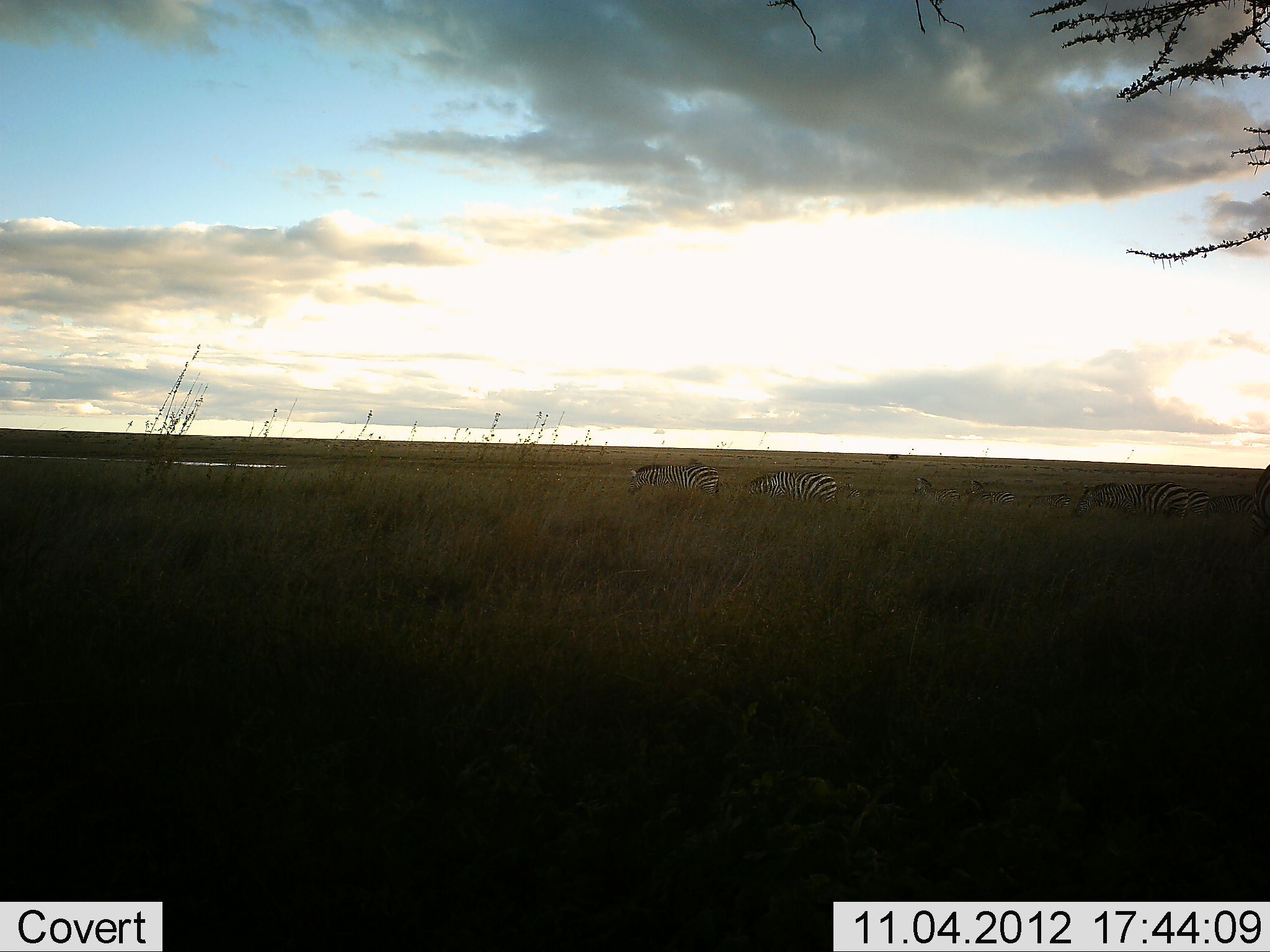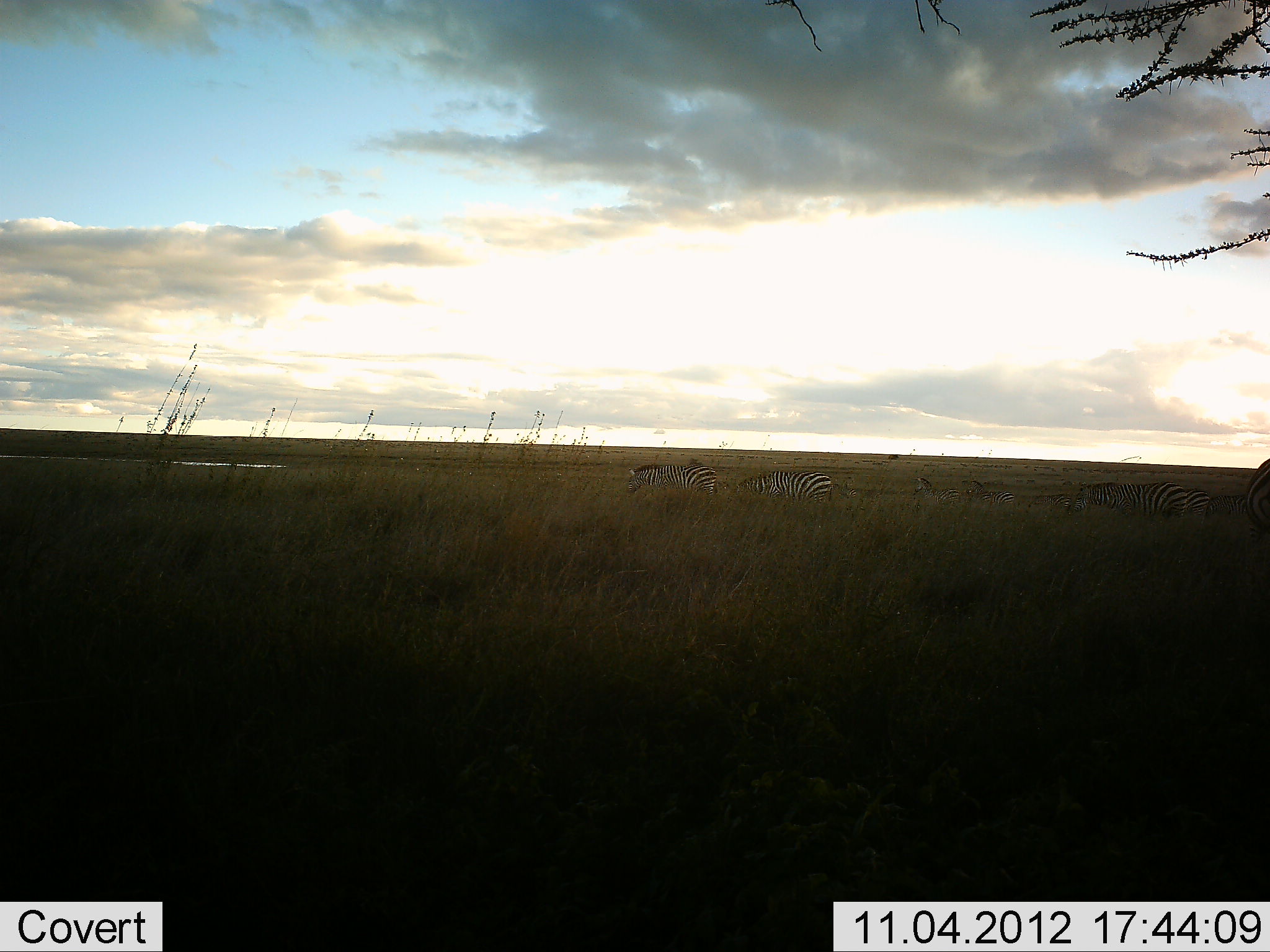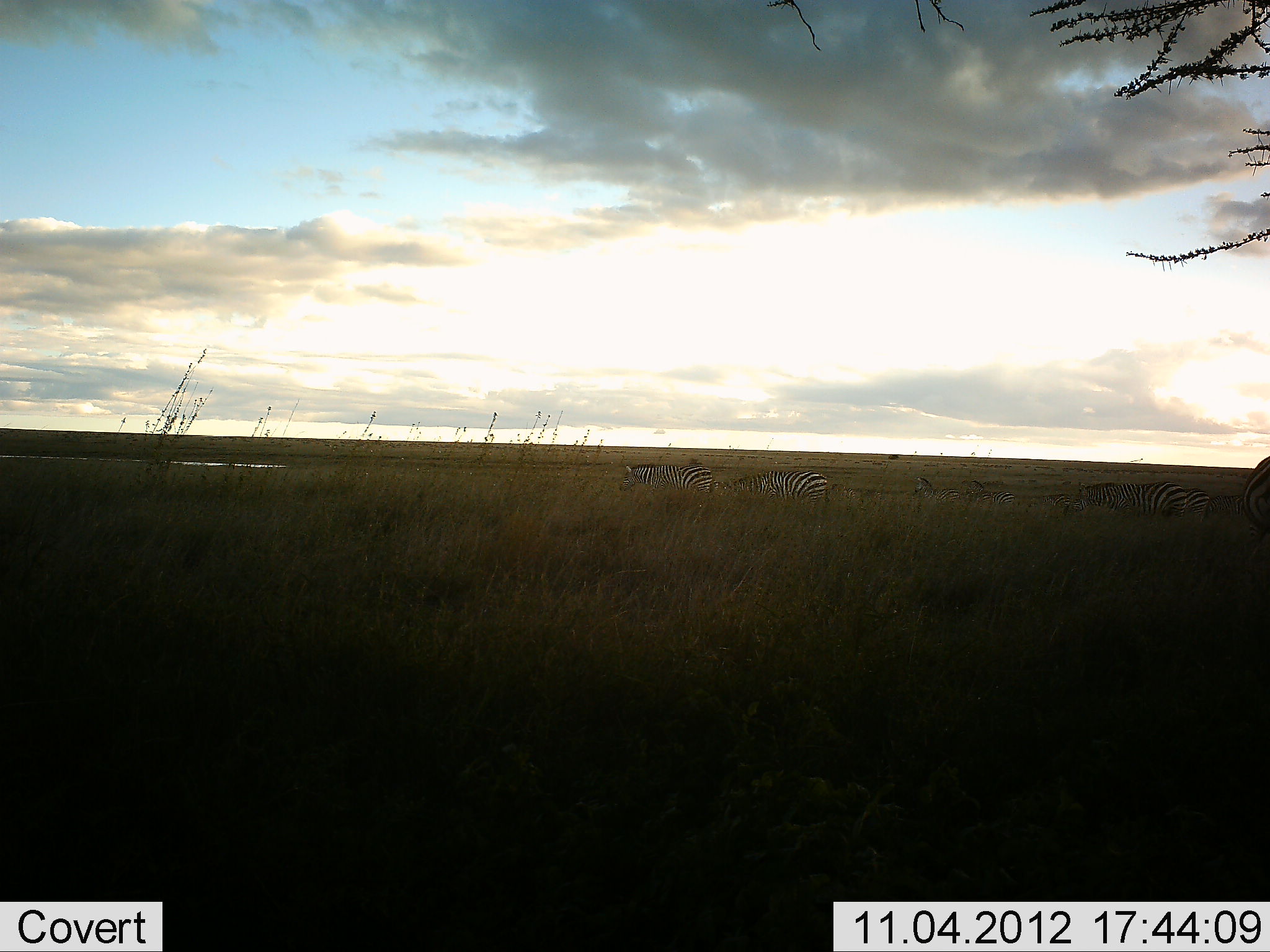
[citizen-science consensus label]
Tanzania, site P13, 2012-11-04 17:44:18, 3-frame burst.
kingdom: Animalia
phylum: Chordata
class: Mammalia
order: Perissodactyla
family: Equidae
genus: Equus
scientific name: Equus quagga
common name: plains zebra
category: zebra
Zebra (plains zebra) (Equus quagga), count 4. Behavior (volunteer vote fractions): standing 40%, resting 0%, moving 20%, interacting 0%. Young present (vote fraction): 0%. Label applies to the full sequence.